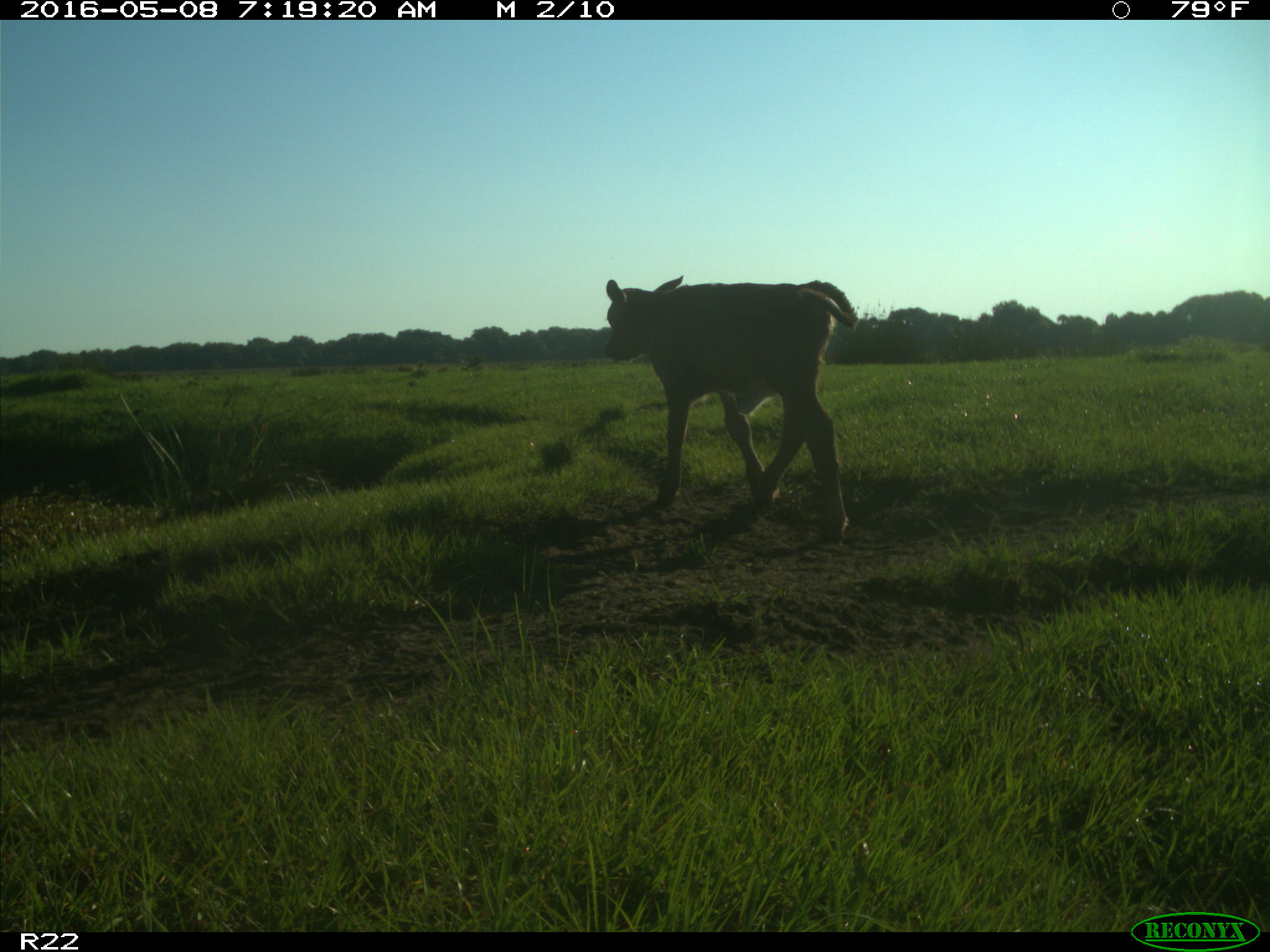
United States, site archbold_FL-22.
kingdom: Animalia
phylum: Chordata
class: Mammalia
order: Artiodactyla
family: Bovidae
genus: Bos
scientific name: Bos taurus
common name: domestic cow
Bos taurus (domestic cow).